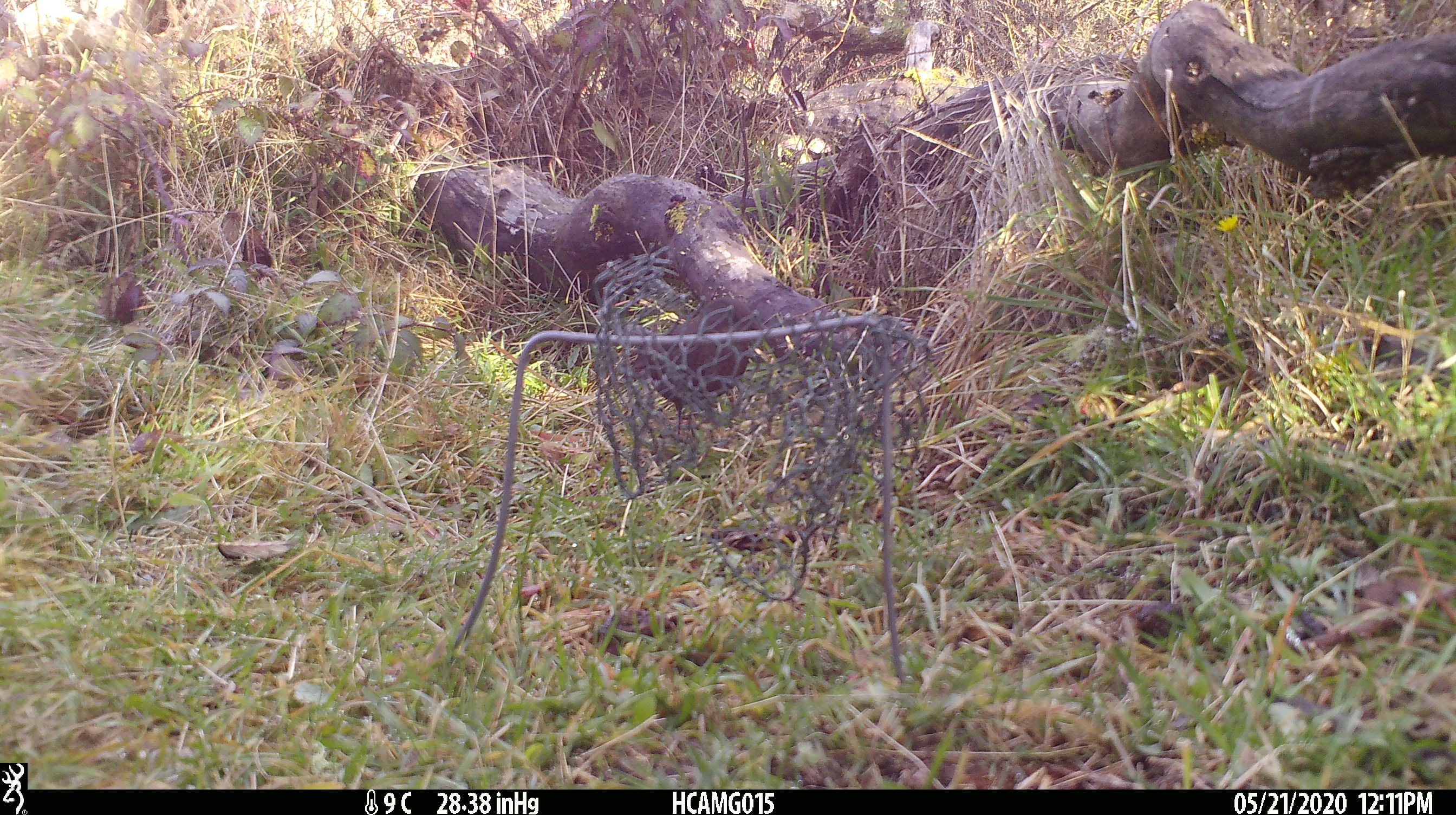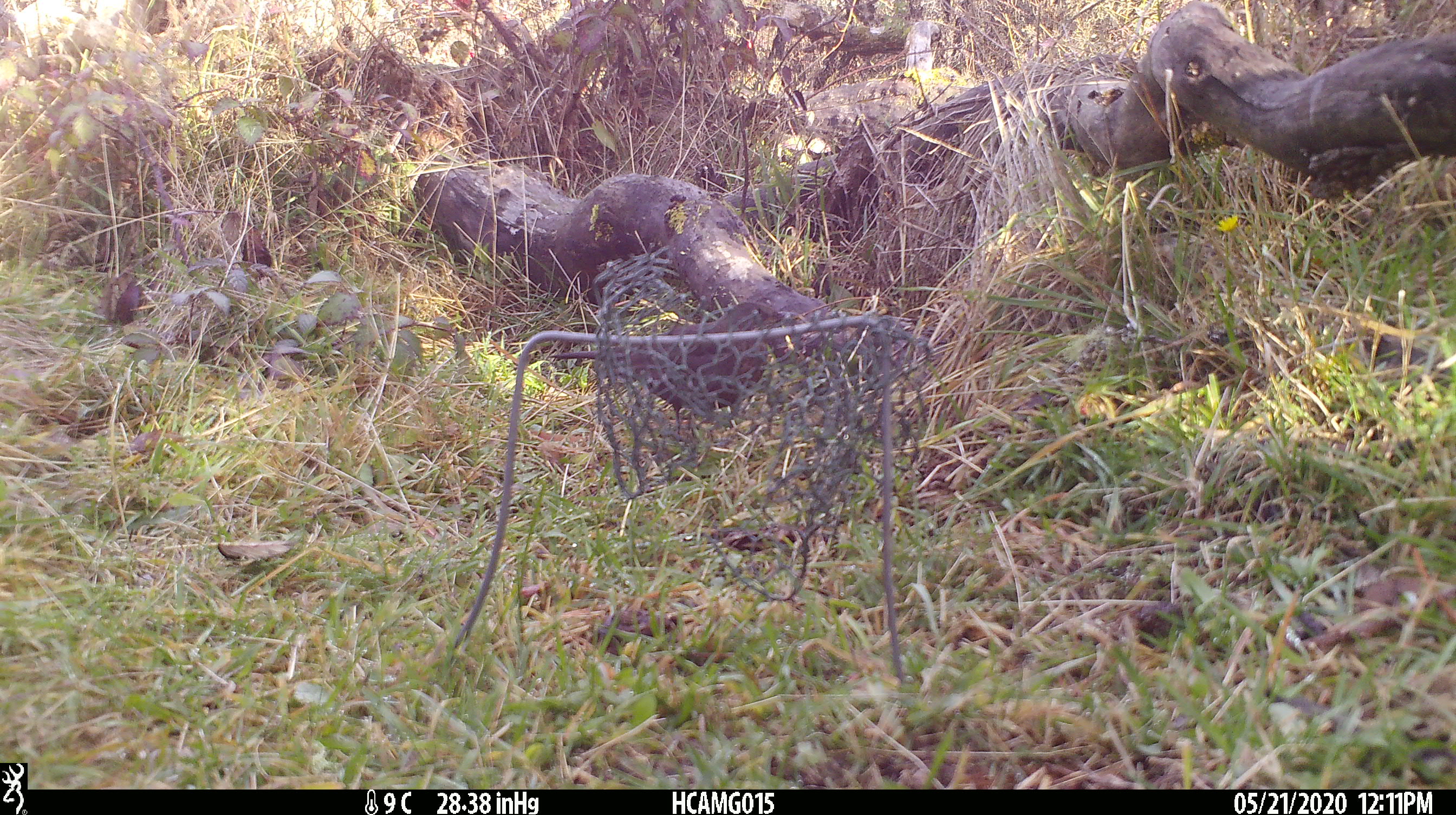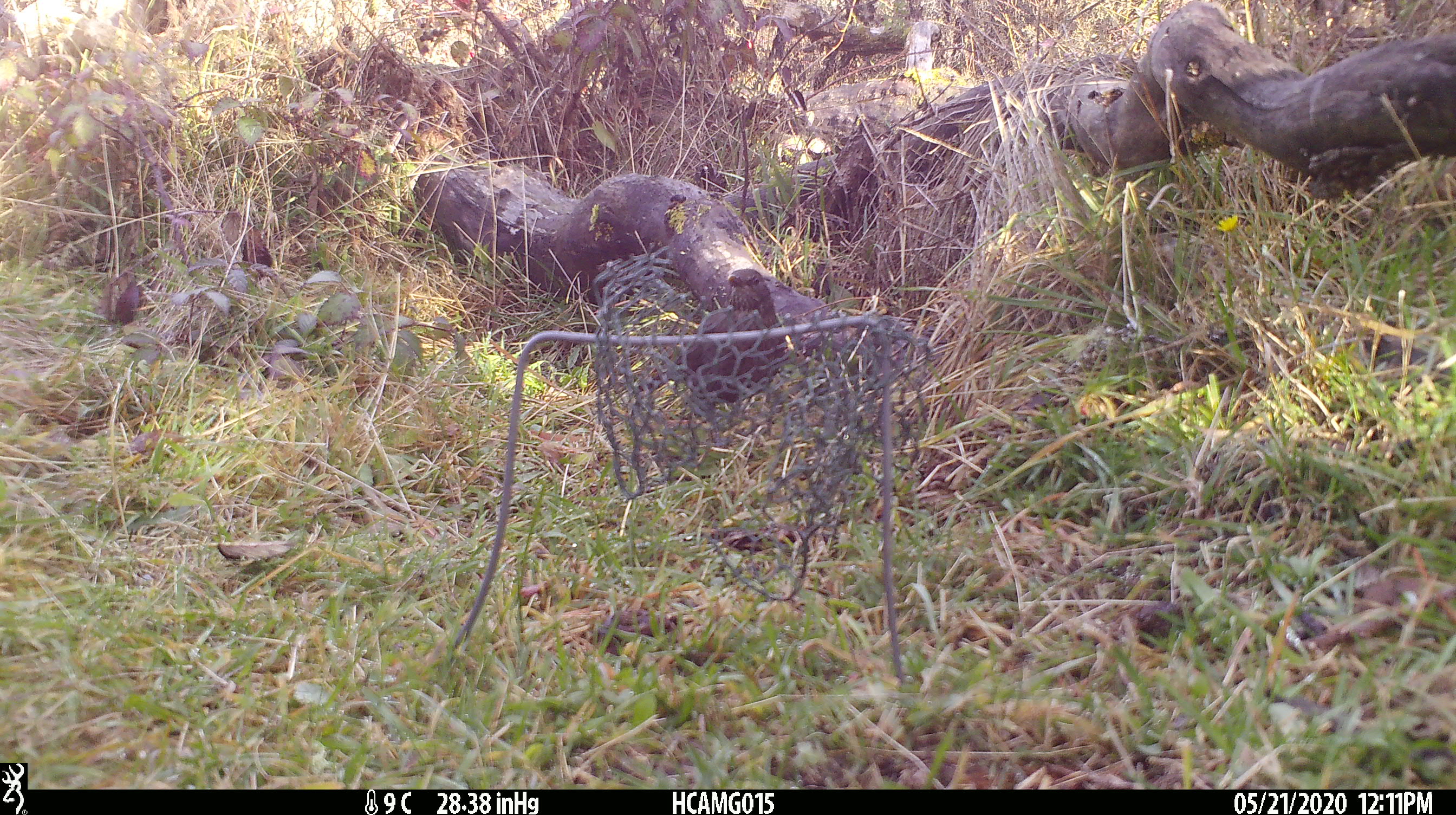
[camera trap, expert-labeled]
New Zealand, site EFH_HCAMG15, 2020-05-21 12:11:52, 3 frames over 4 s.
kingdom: Animalia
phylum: Chordata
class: Aves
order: Passeriformes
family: Turdidae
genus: Turdus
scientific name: Turdus merula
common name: eurasian blackbird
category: blackbird